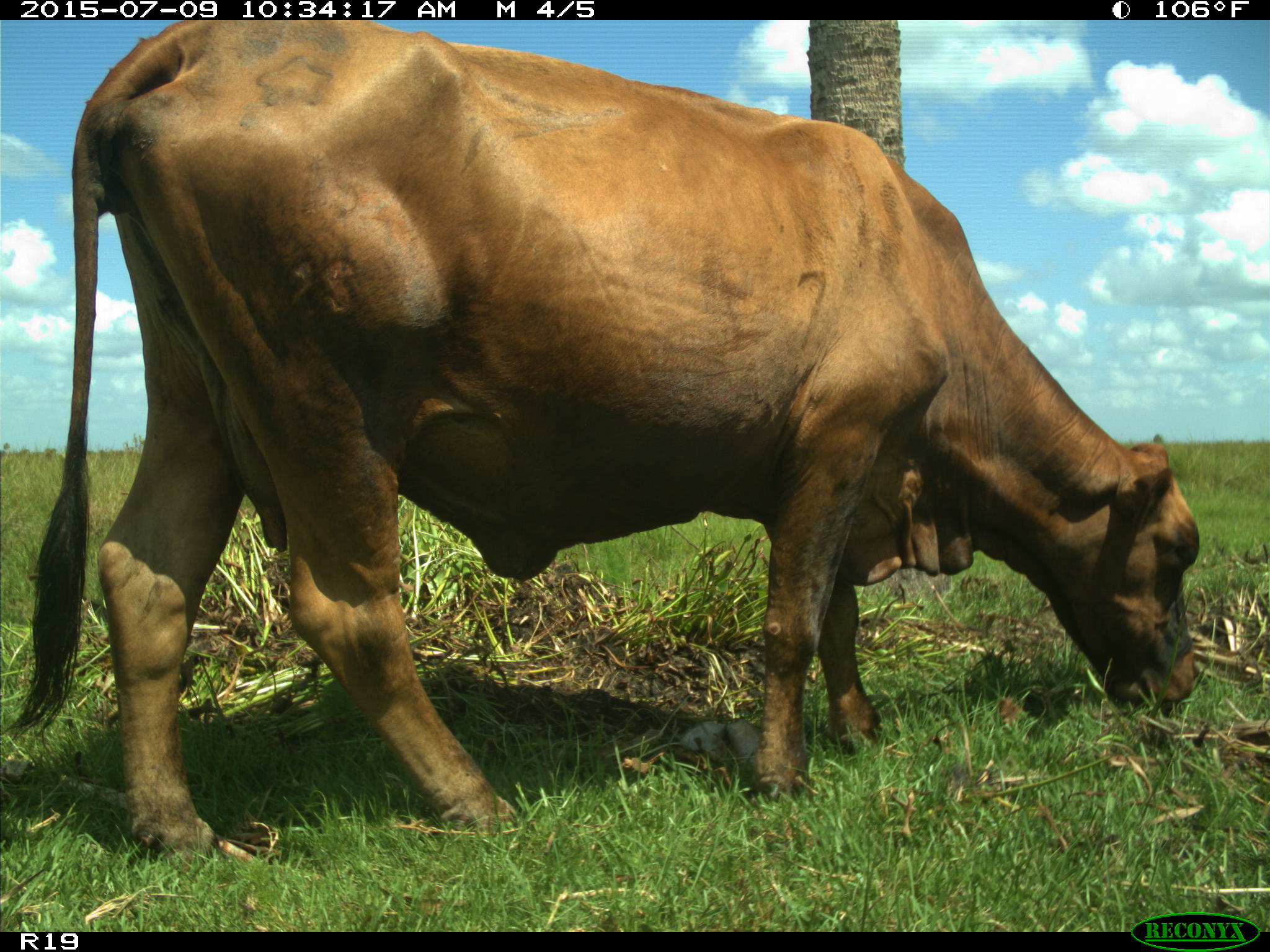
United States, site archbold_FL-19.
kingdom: Animalia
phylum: Chordata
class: Mammalia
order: Artiodactyla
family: Bovidae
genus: Bos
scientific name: Bos taurus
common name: domestic cow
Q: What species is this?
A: Bos taurus (domestic cow).